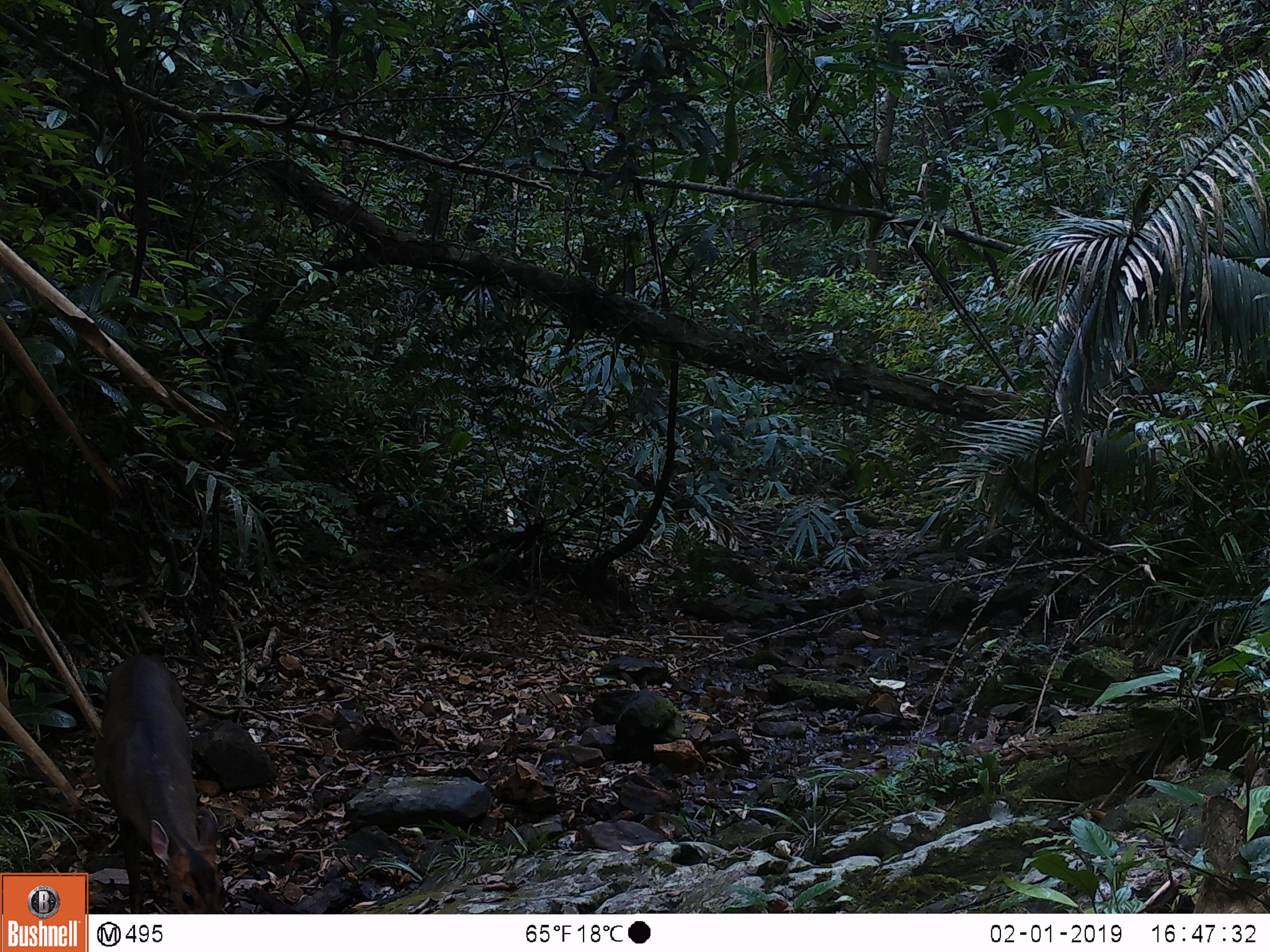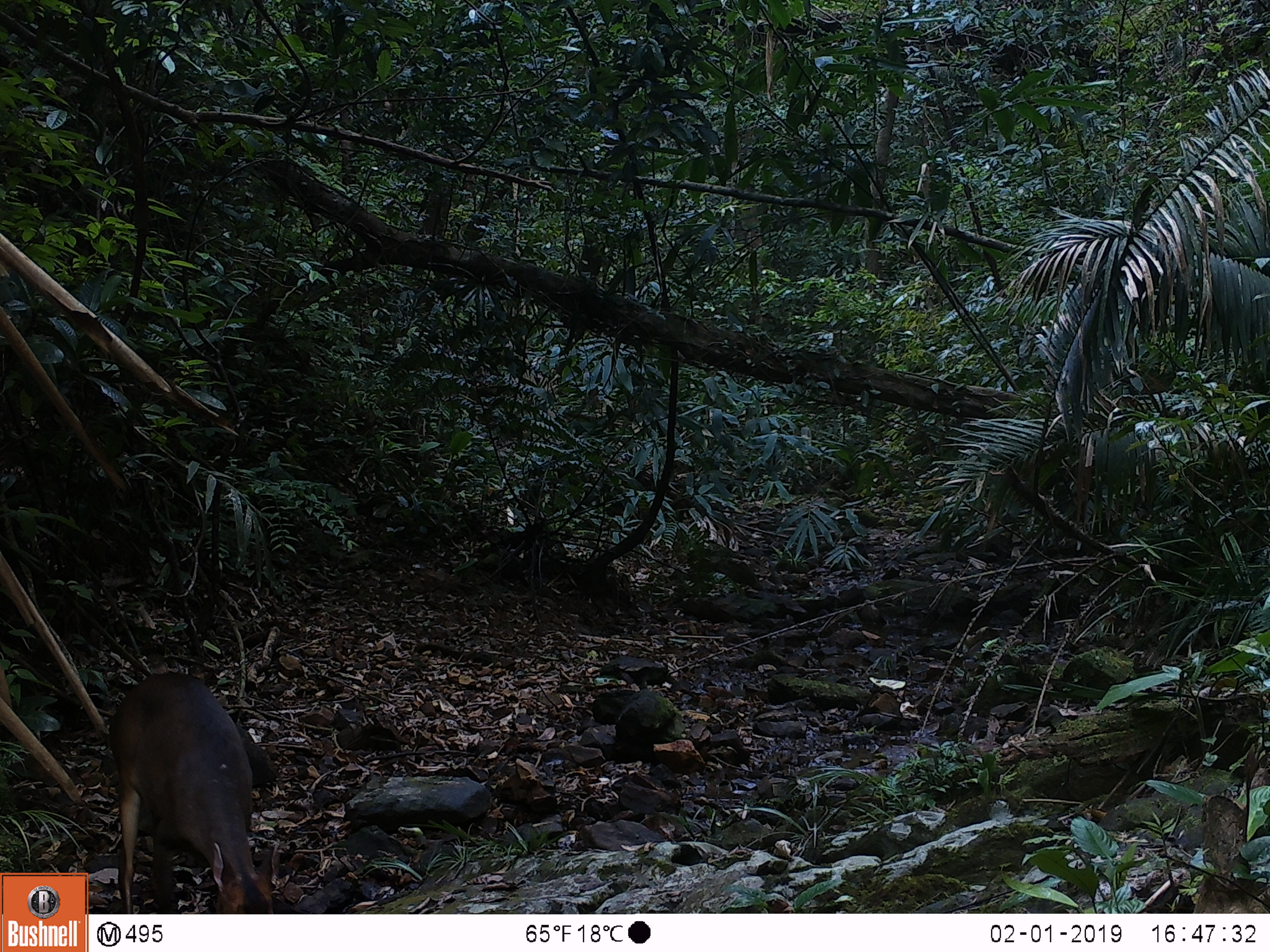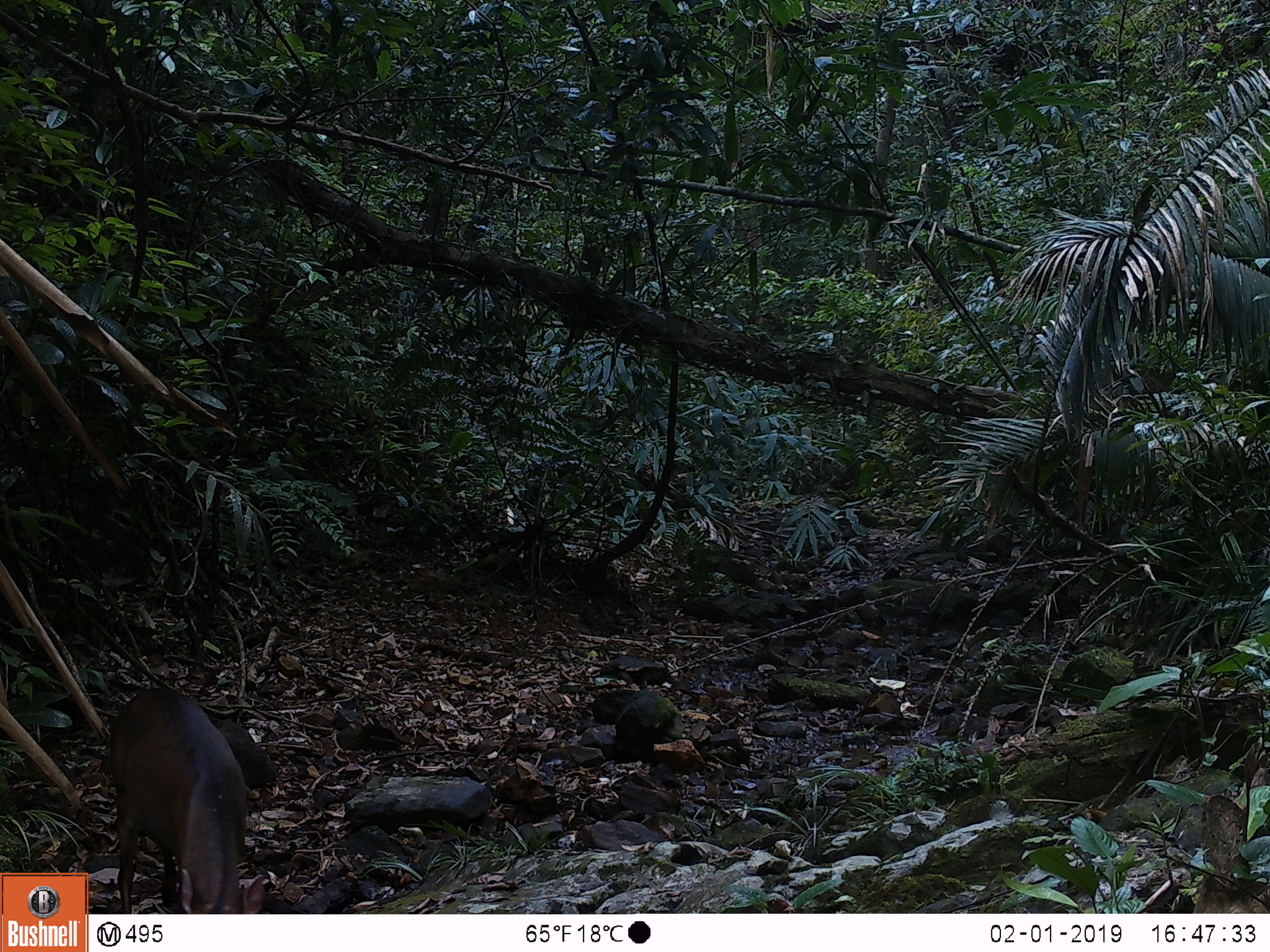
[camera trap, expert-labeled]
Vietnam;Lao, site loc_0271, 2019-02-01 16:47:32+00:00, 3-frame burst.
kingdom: Animalia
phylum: Chordata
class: Mammalia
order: Artiodactyla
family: Cervidae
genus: Muntiacus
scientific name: Muntiacus vuquangensis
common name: large-antlered muntjac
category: large antlered muntjac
Large antlered muntjac (large-antlered muntjac) (Muntiacus vuquangensis). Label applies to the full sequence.